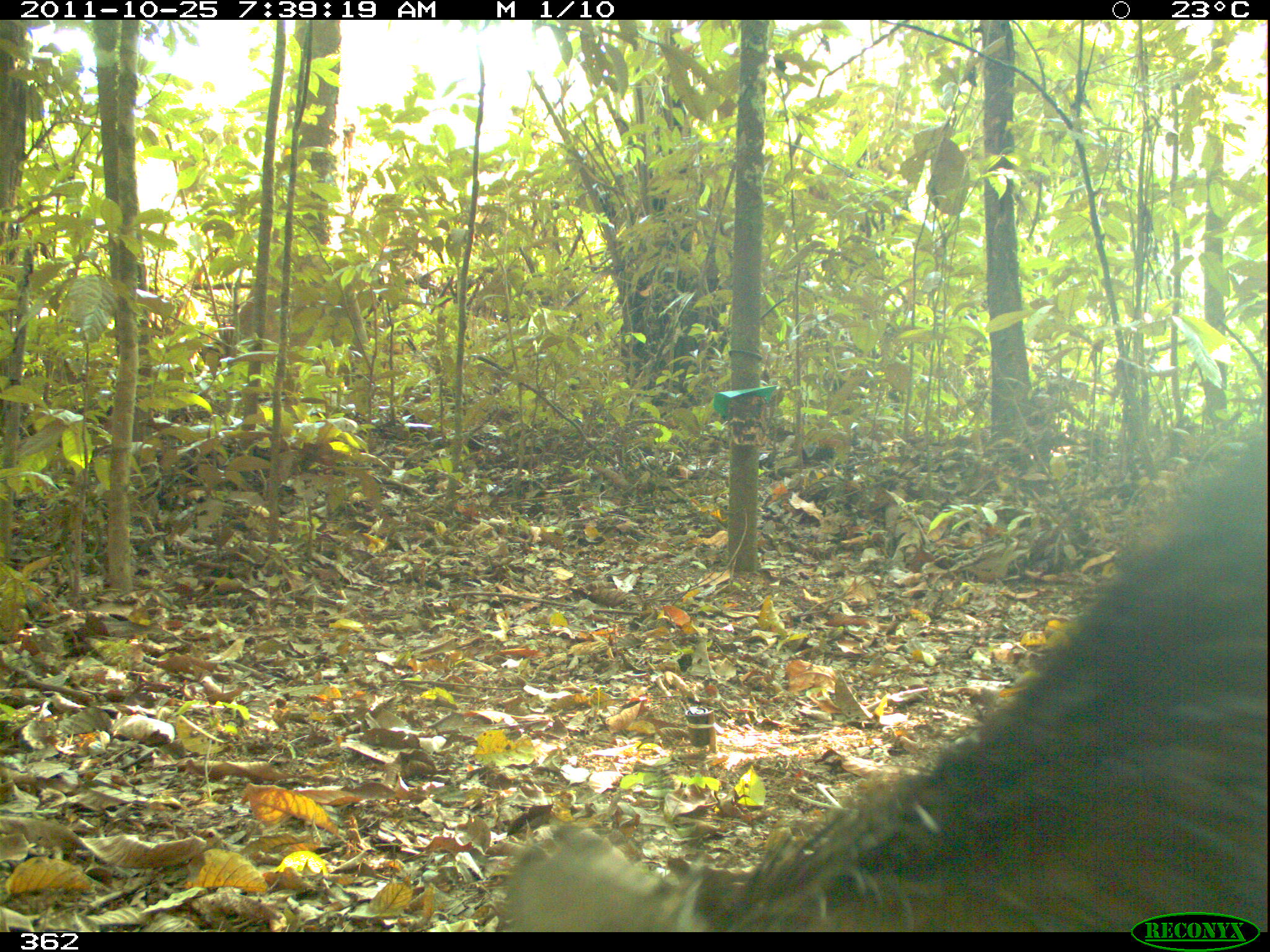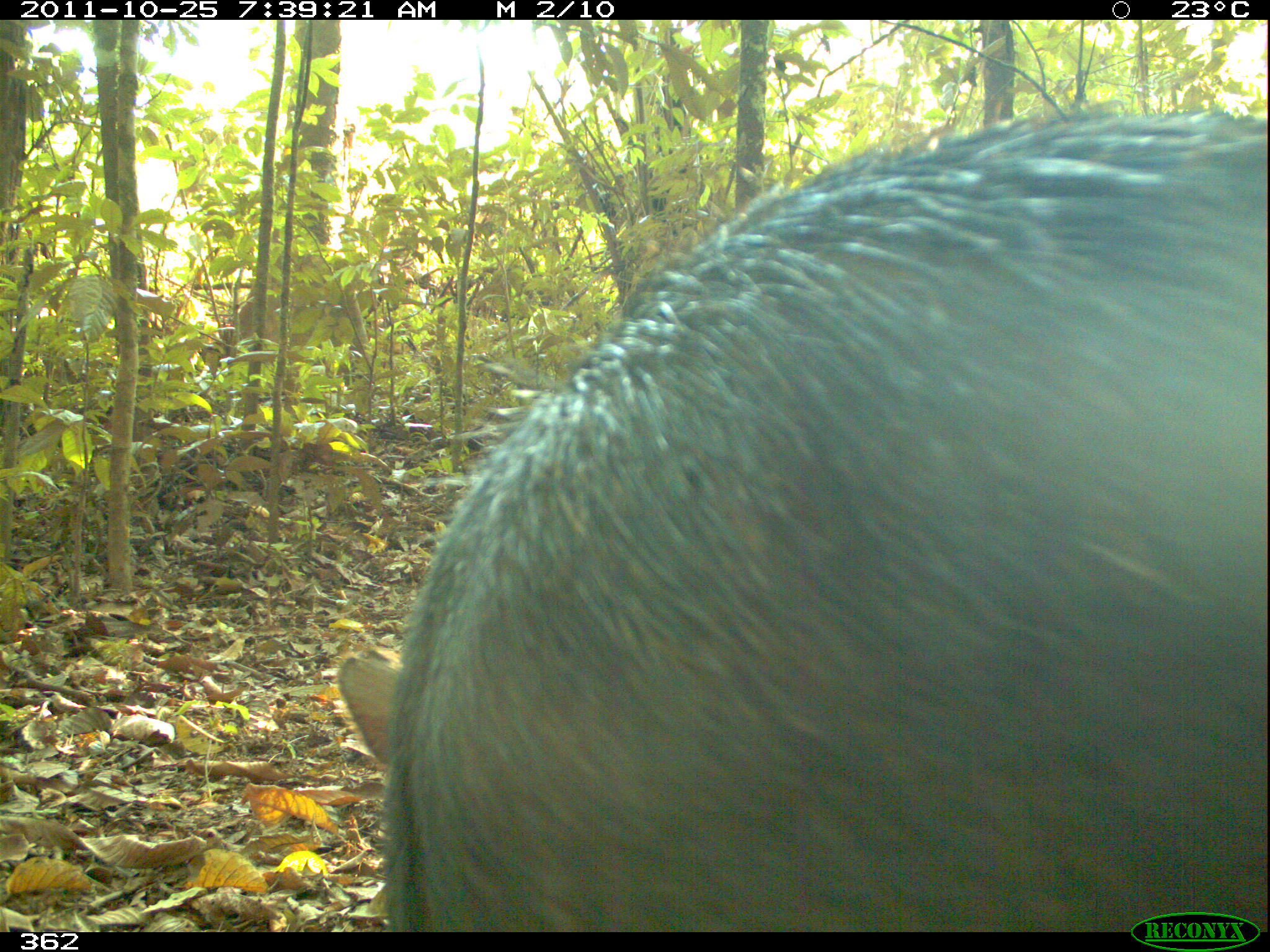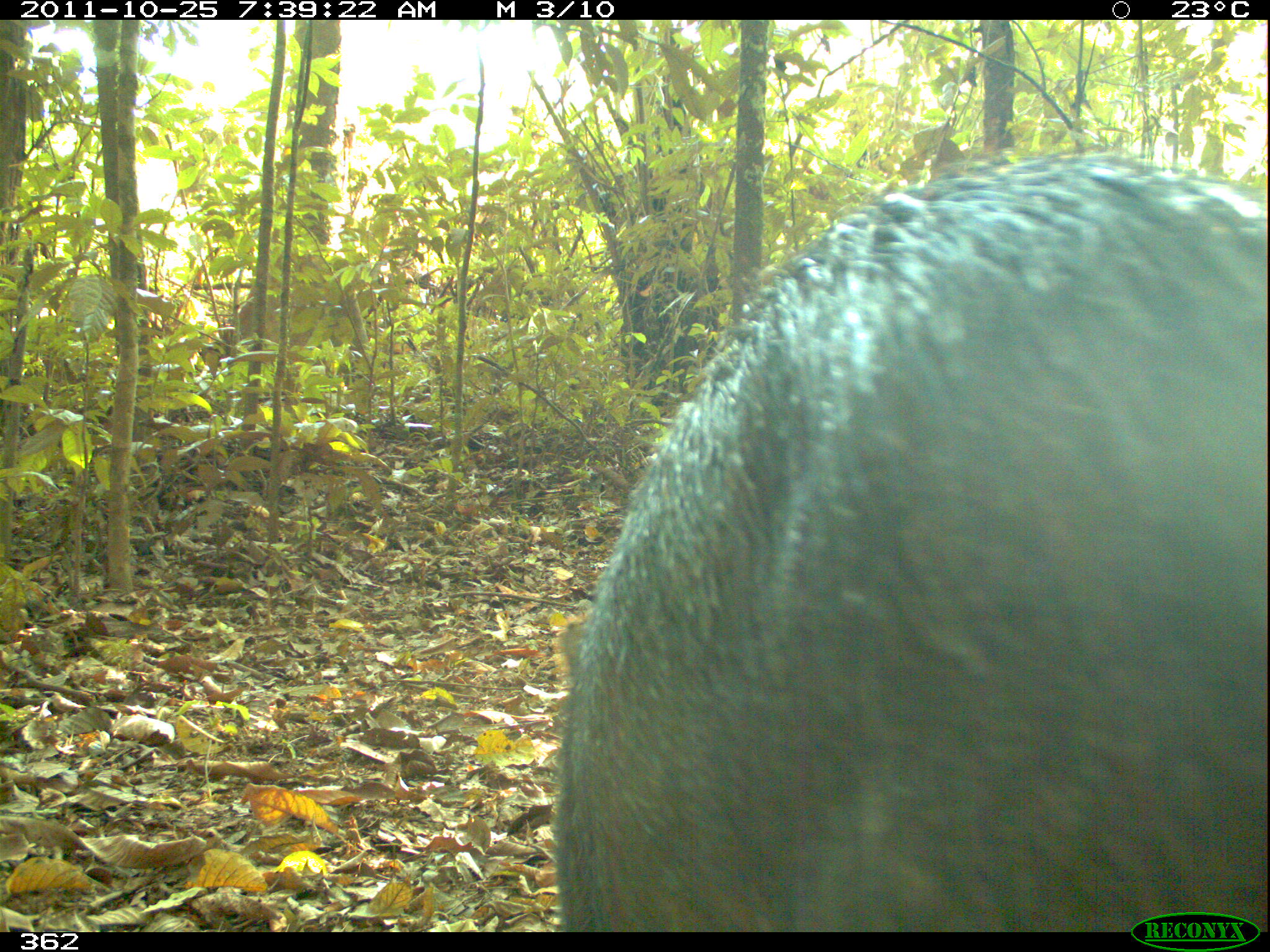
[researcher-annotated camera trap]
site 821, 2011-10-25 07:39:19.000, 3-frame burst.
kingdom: Animalia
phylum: Chordata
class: Mammalia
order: Artiodactyla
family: Tayassuidae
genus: Tayassu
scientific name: Tayassu pecari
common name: white-lipped peccary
Tayassu pecari (white-lipped peccary).